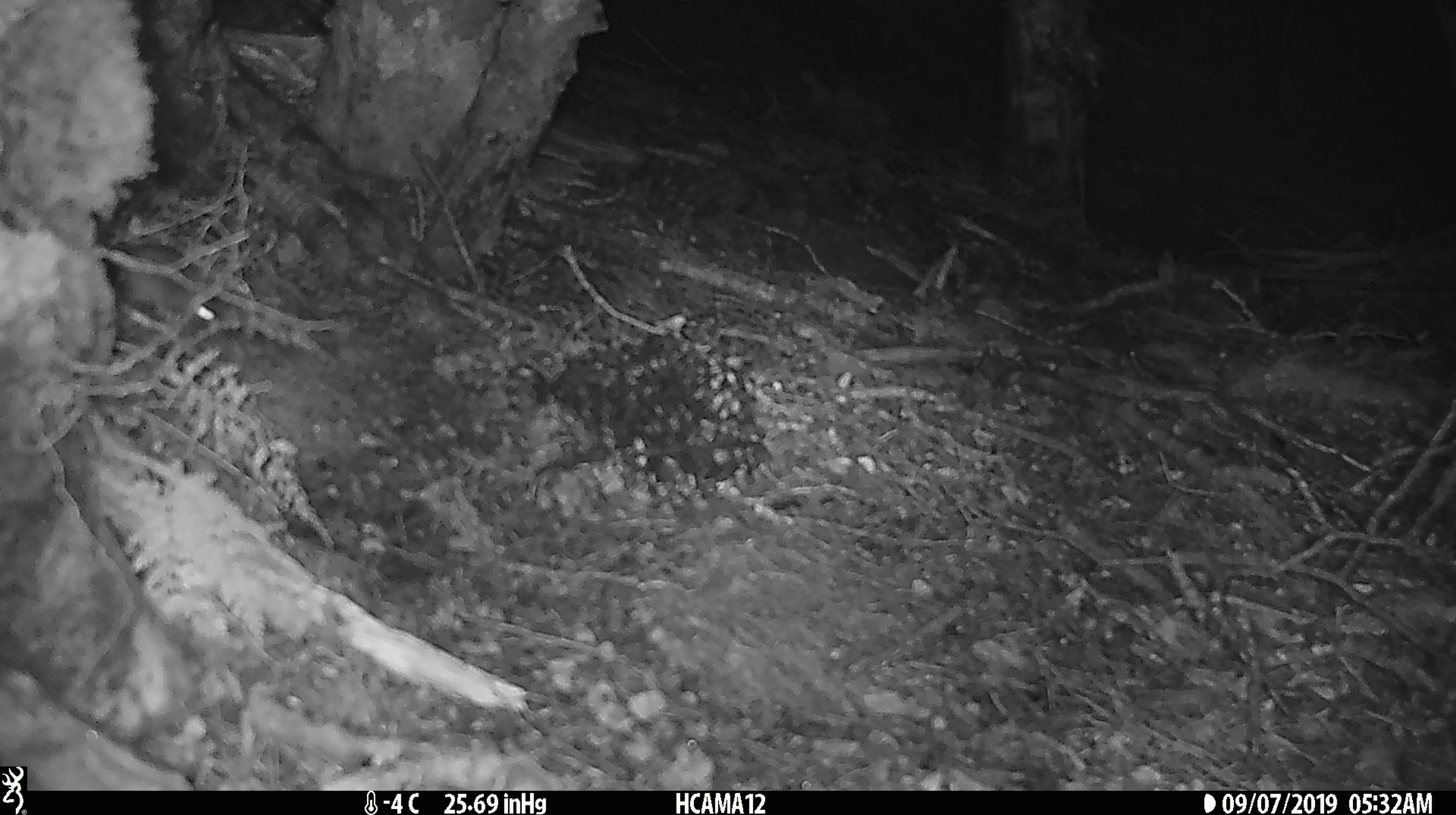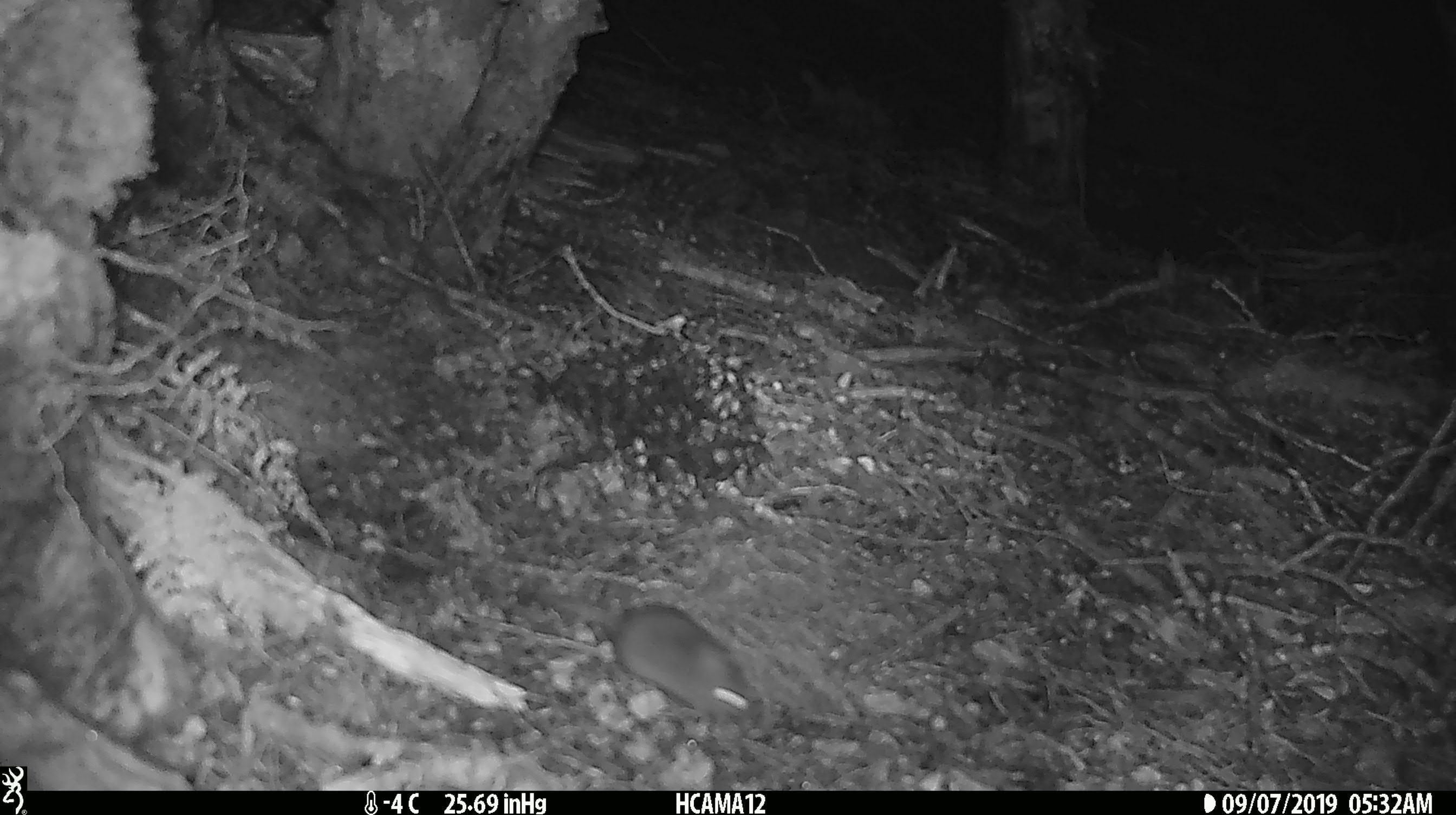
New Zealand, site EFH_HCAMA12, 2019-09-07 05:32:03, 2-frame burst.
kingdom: Animalia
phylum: Chordata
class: Mammalia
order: Rodentia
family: Muridae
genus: Mus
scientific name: Mus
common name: mouse